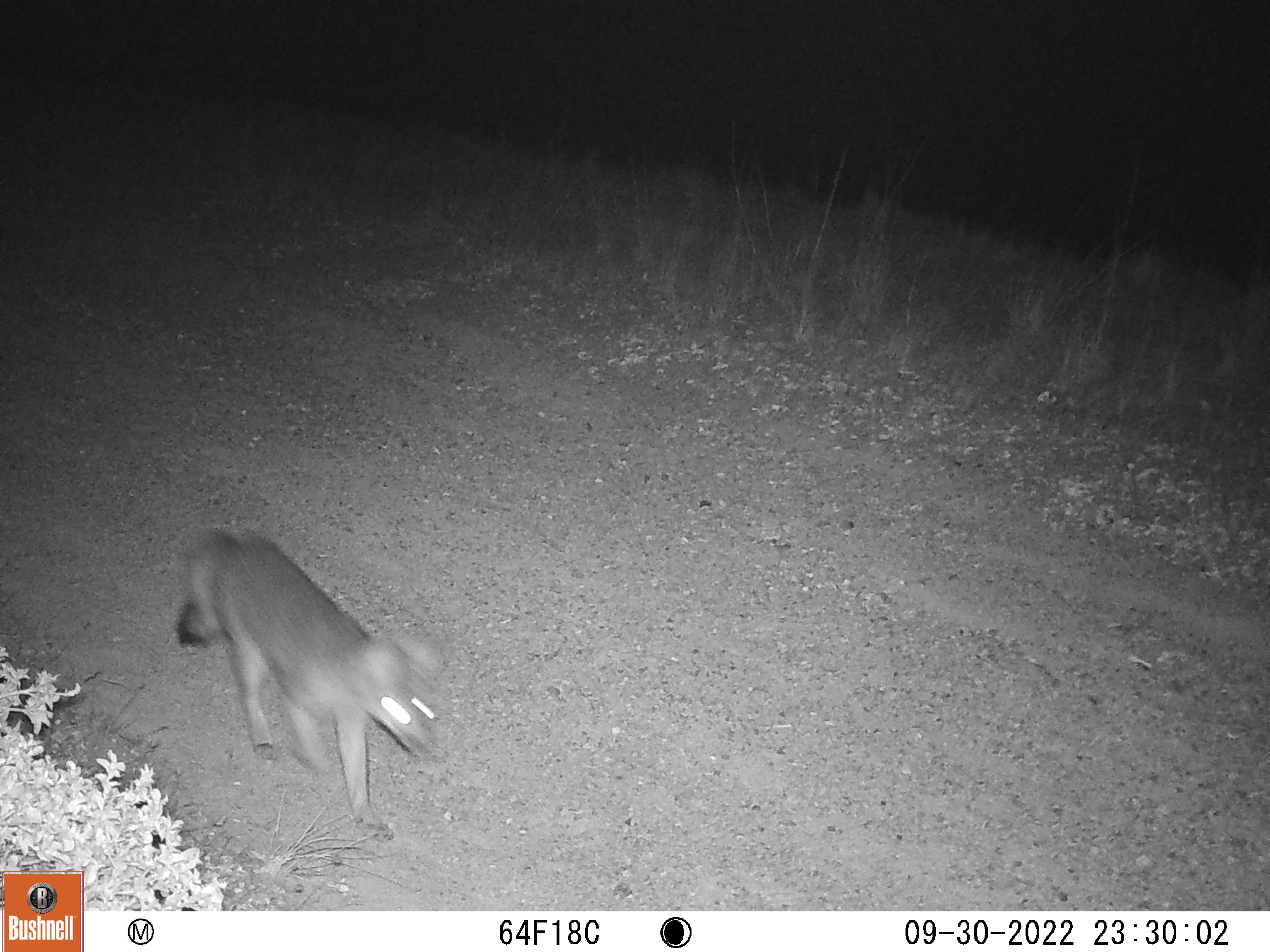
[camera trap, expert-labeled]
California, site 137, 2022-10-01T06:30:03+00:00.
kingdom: Animalia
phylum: Chordata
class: Mammalia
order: Carnivora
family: Canidae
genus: Urocyon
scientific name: Urocyon cinereoargenteus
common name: gray fox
Gray fox (Urocyon cinereoargenteus).